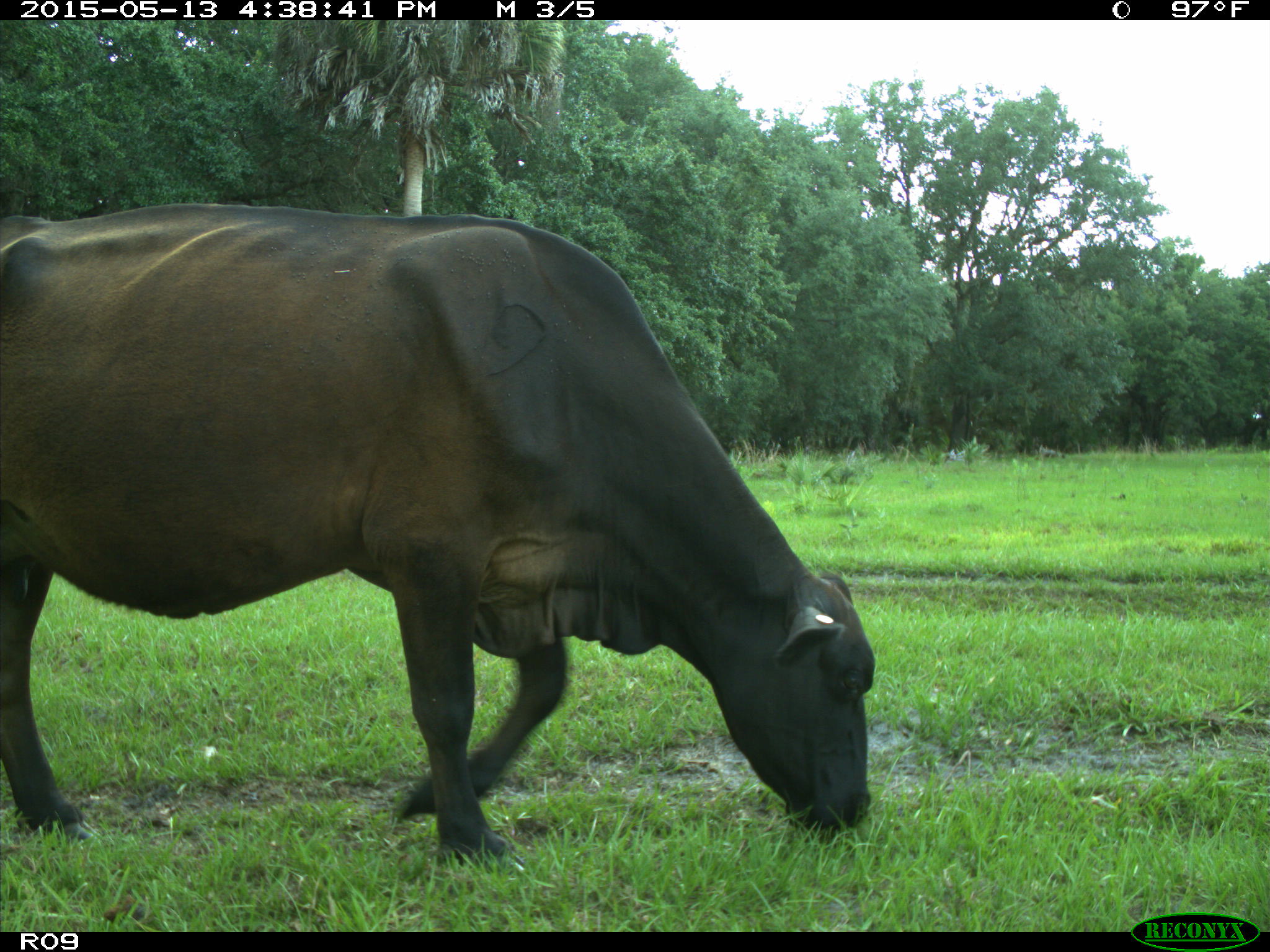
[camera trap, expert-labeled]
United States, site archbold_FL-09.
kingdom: Animalia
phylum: Chordata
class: Mammalia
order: Artiodactyla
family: Bovidae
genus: Bos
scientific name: Bos taurus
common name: domestic cow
Bos taurus (domestic cow).